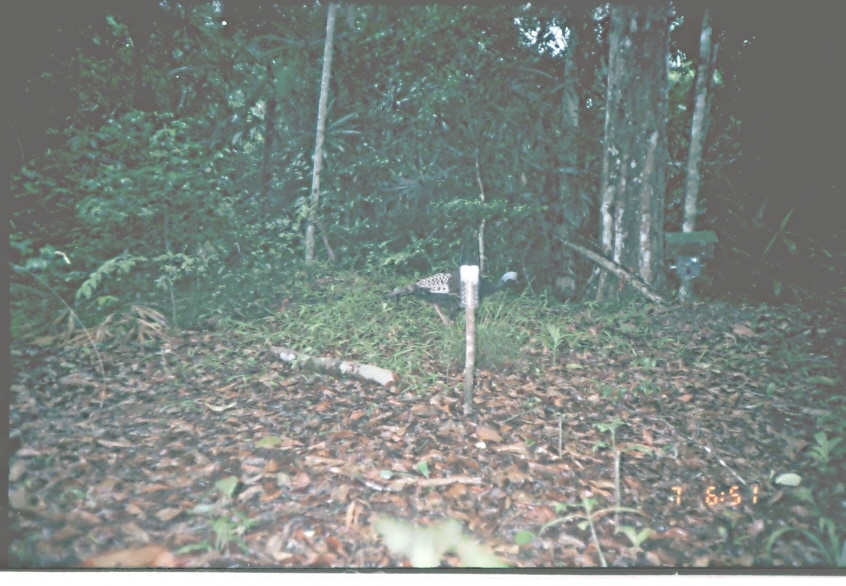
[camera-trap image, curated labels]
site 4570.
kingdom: Animalia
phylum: Chordata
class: Aves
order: Galliformes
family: Phasianidae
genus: Meleagris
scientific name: Meleagris ocellata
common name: ocellated turkey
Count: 1.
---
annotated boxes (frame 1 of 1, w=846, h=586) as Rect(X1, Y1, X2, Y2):
meleagris ocellata: Rect(382, 265, 520, 327)